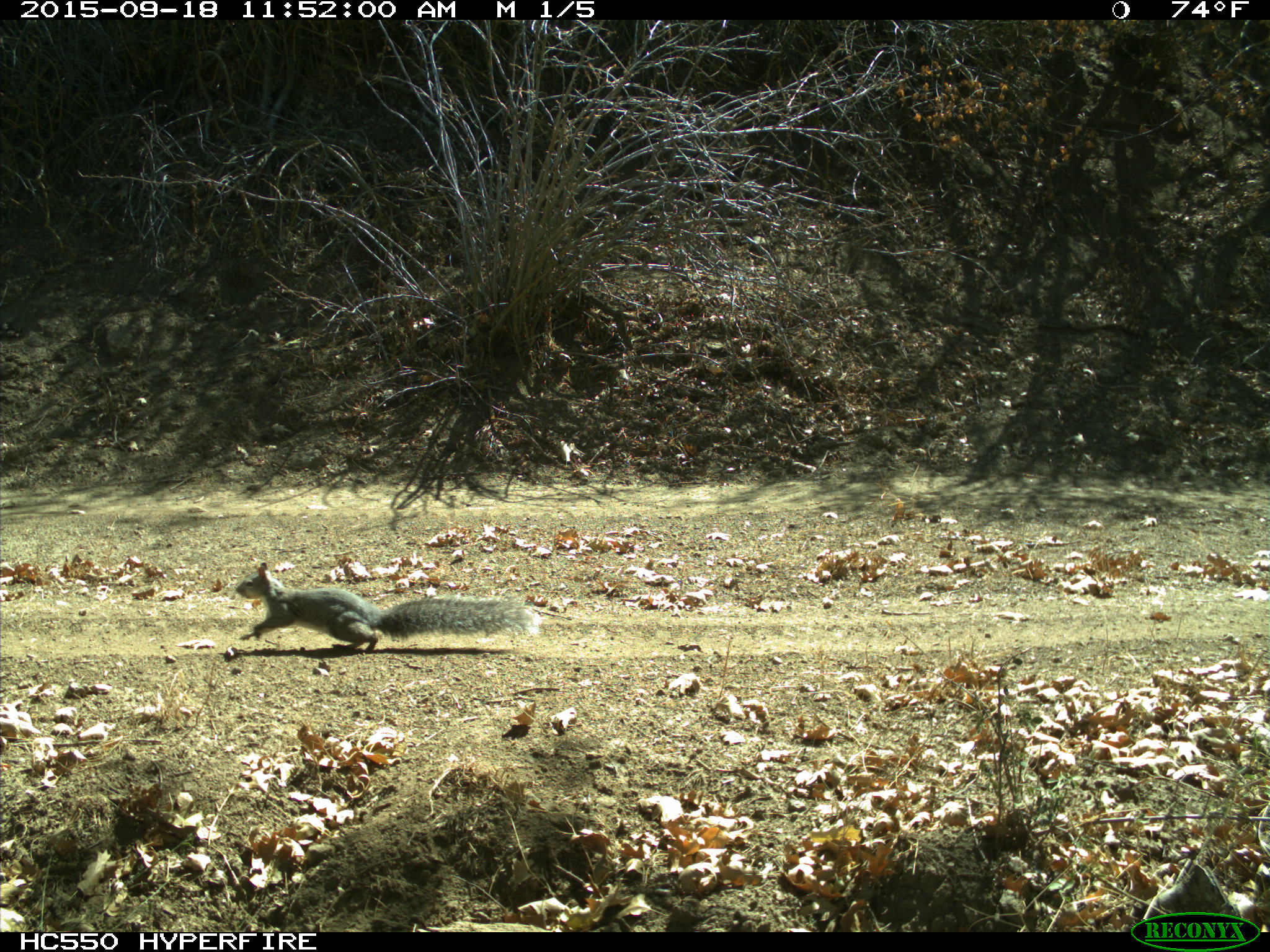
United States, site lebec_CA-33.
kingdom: Animalia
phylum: Chordata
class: Mammalia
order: Rodentia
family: Sciuridae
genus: Sciurus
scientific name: Sciurus carolinensis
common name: eastern gray squirrel